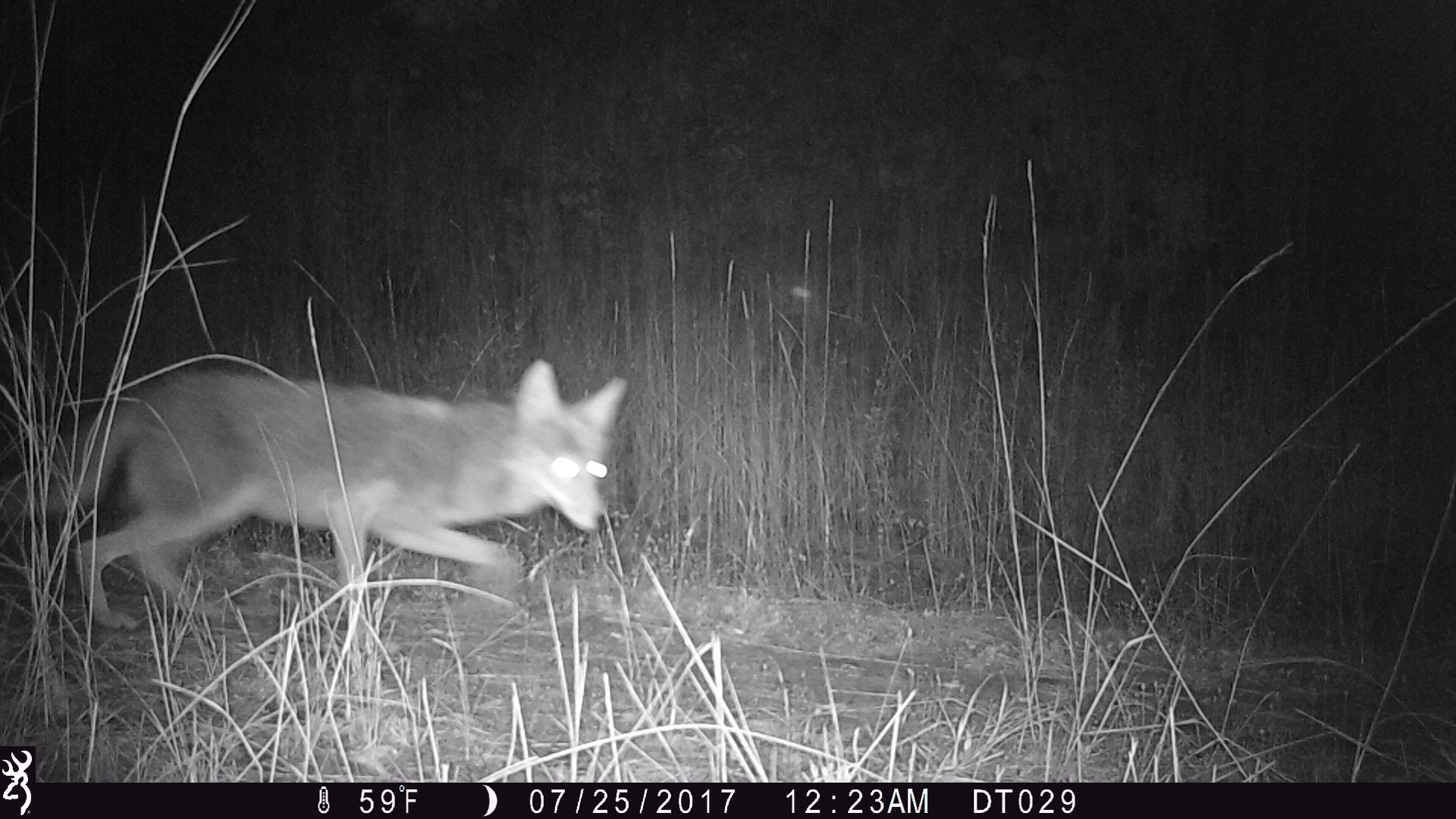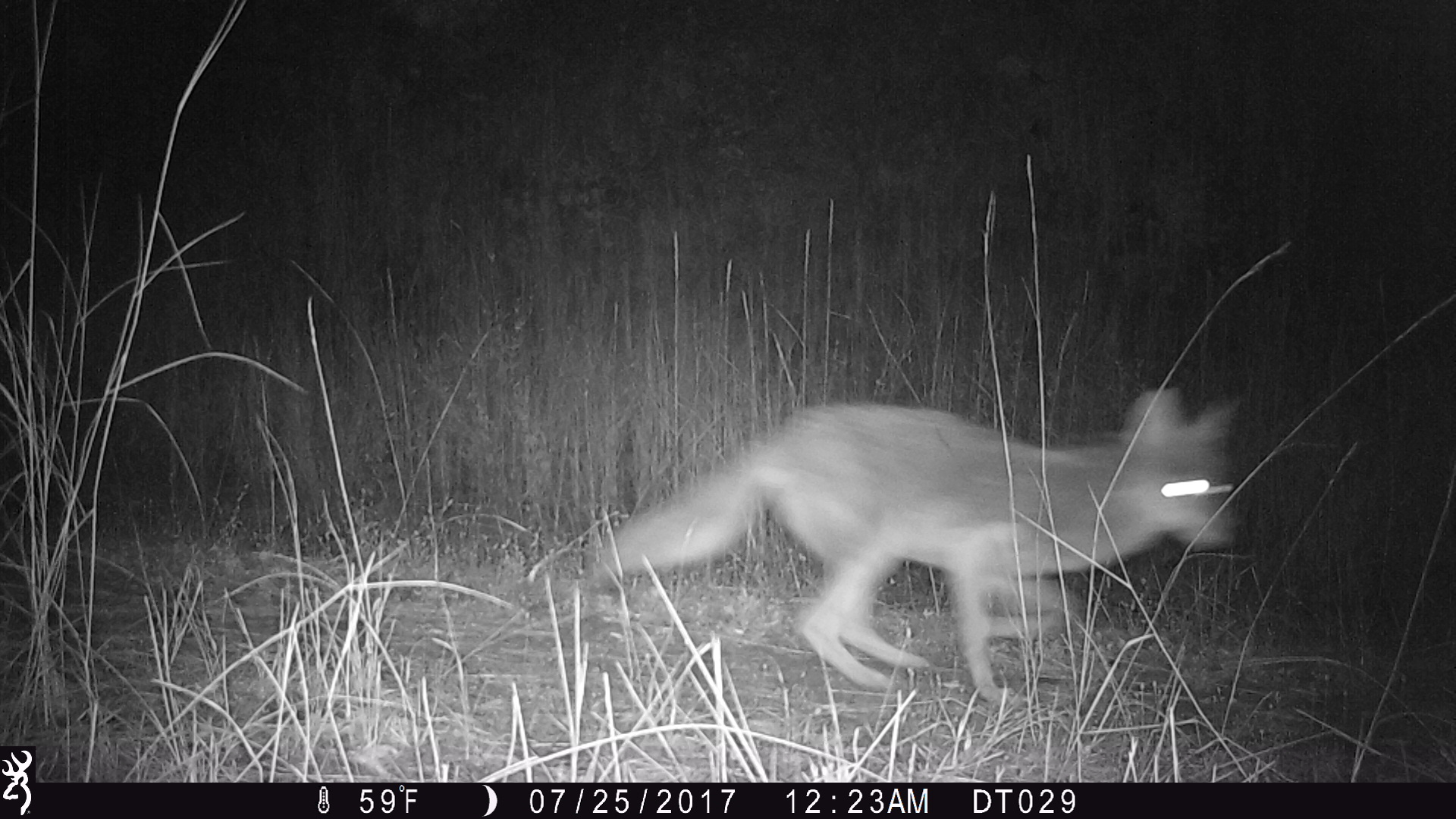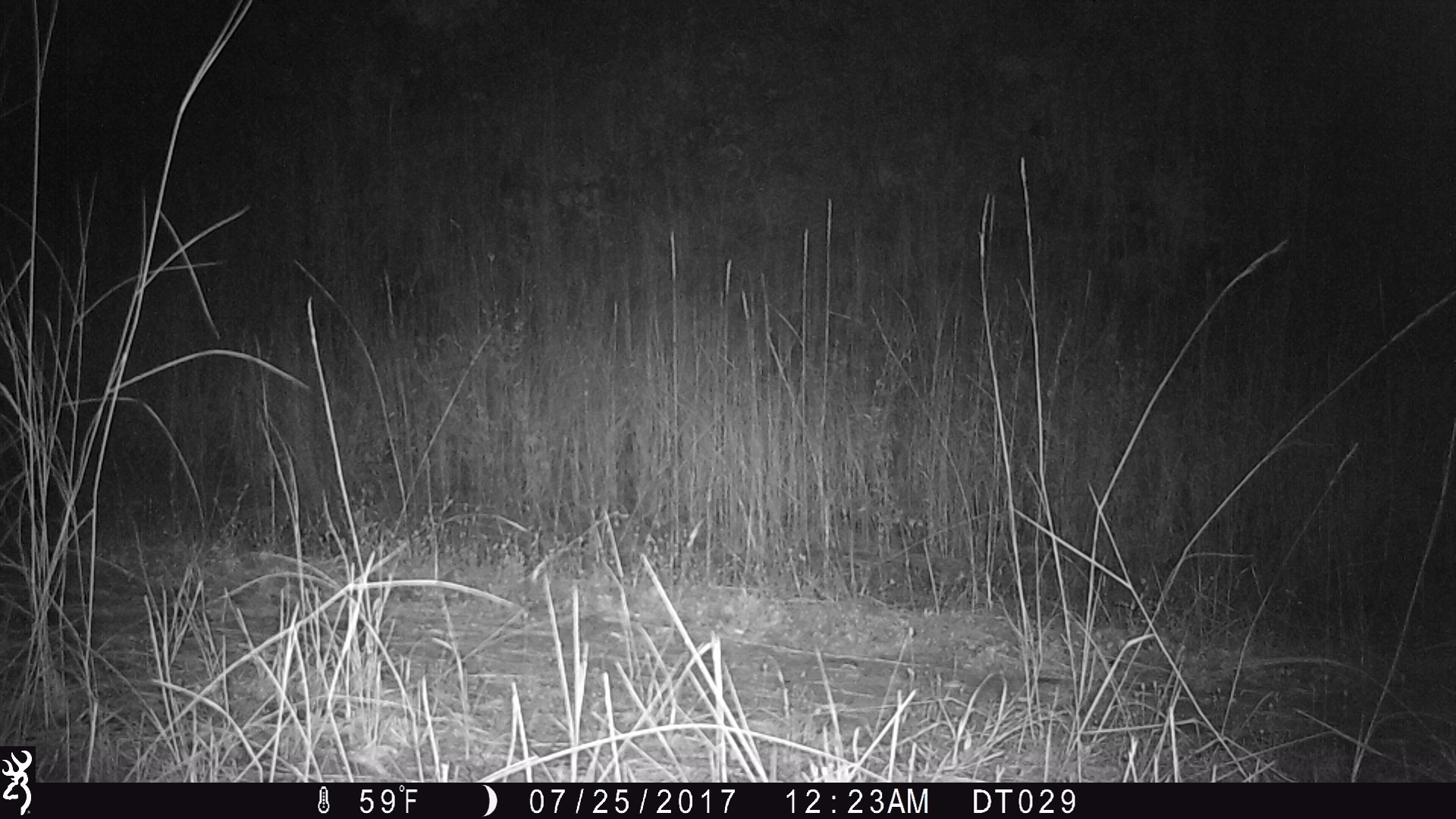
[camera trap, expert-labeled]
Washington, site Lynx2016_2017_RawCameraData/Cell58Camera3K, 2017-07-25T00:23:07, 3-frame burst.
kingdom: Animalia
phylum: Chordata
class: Mammalia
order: Carnivora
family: Canidae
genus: Canis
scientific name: Canis latrans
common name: coyote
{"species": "Canis latrans (coyote)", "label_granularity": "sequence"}